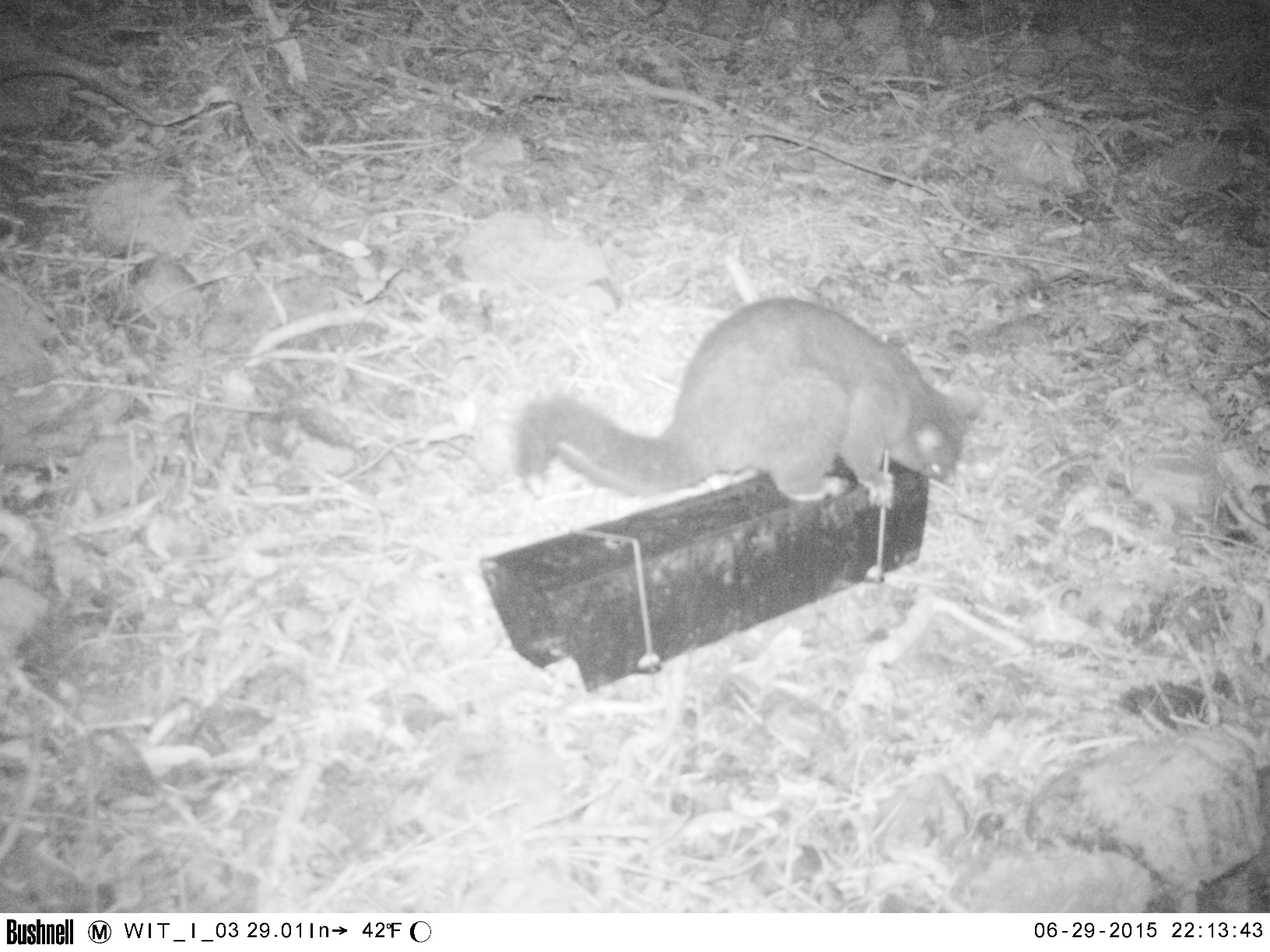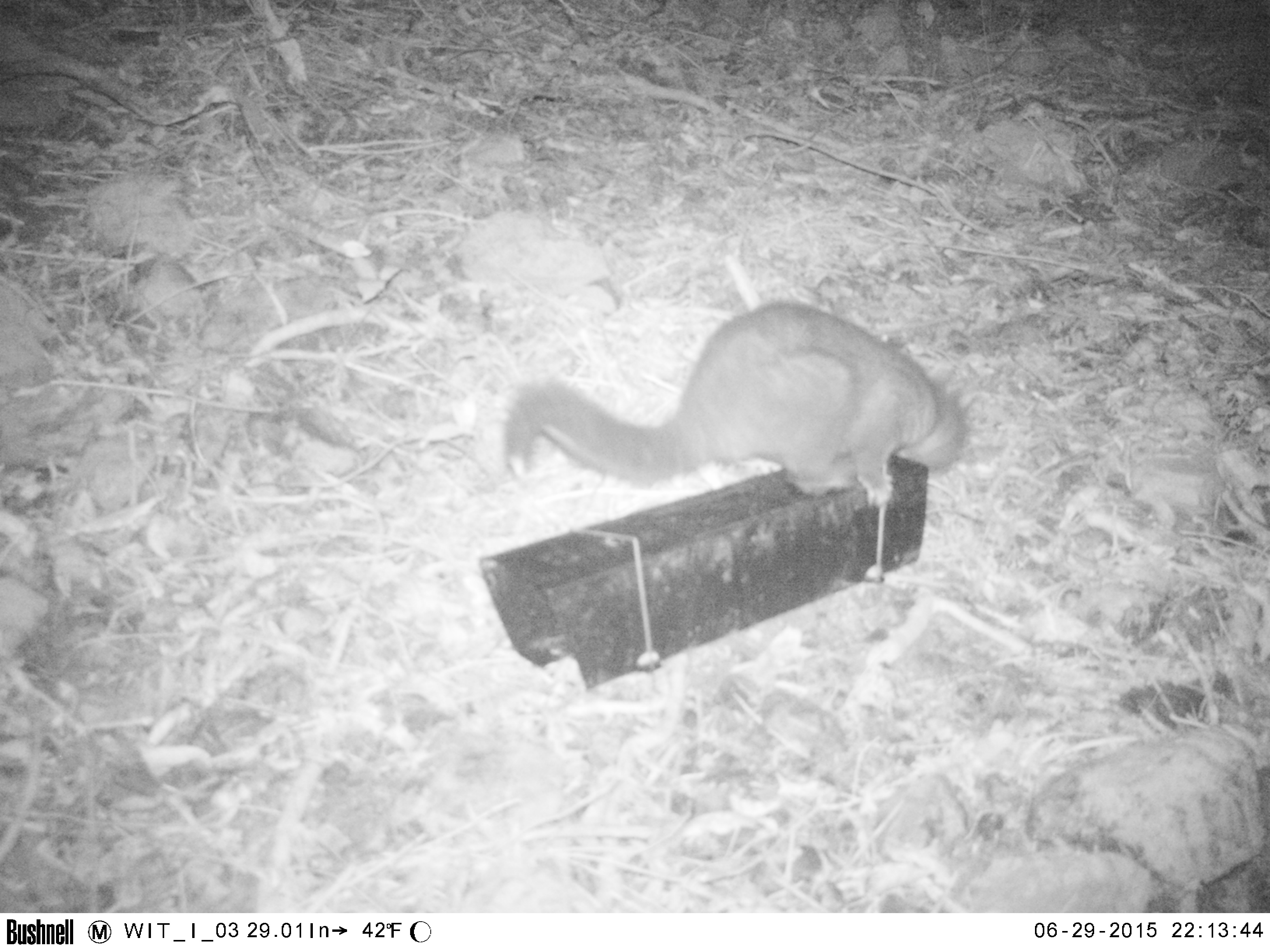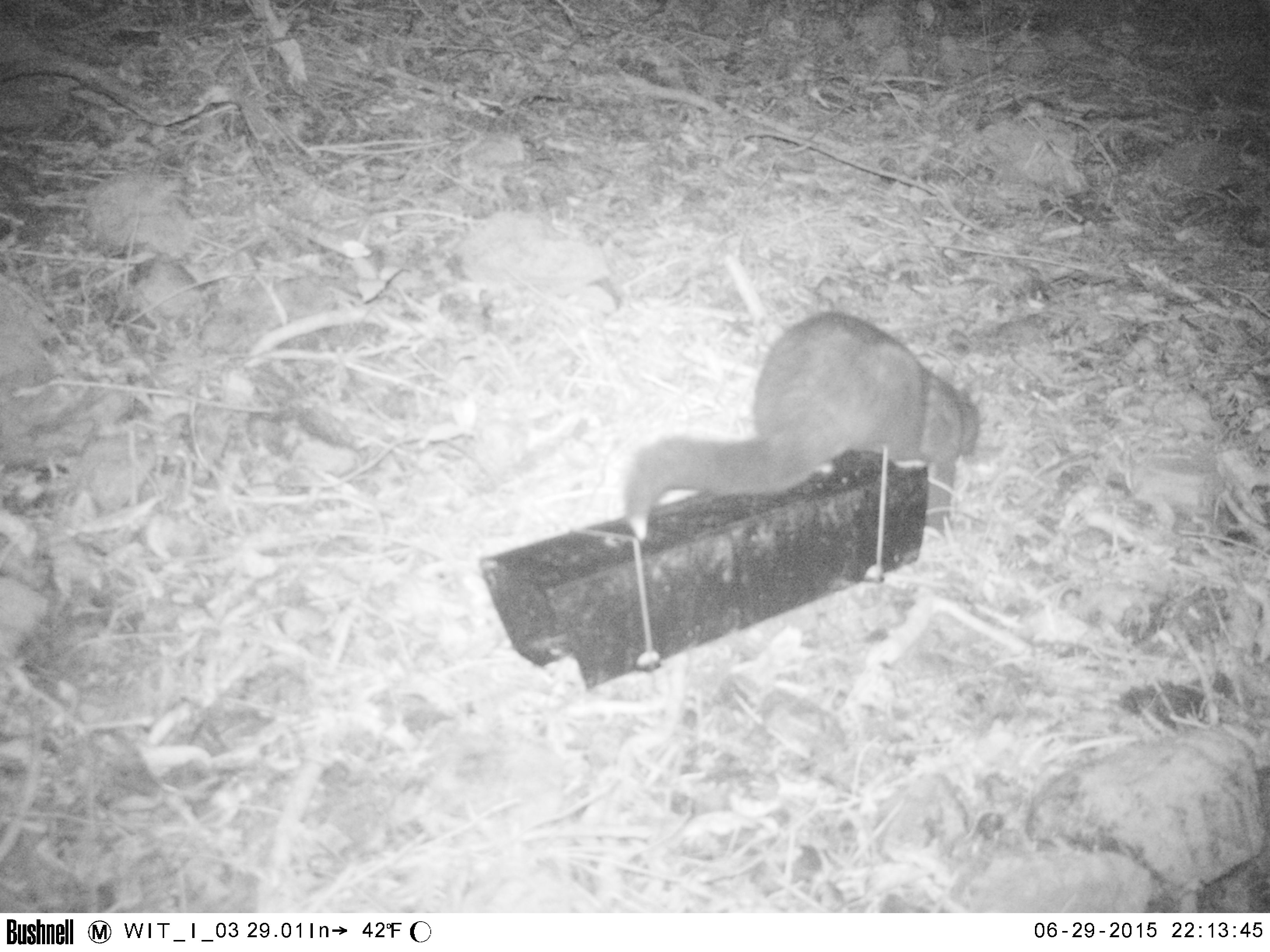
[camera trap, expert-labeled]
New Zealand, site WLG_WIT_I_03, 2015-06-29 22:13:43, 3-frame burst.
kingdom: Animalia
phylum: Chordata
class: Mammalia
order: Diprotodontia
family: Phalangeridae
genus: Trichosurus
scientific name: Trichosurus vulpecula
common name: common brushtail possum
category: possum